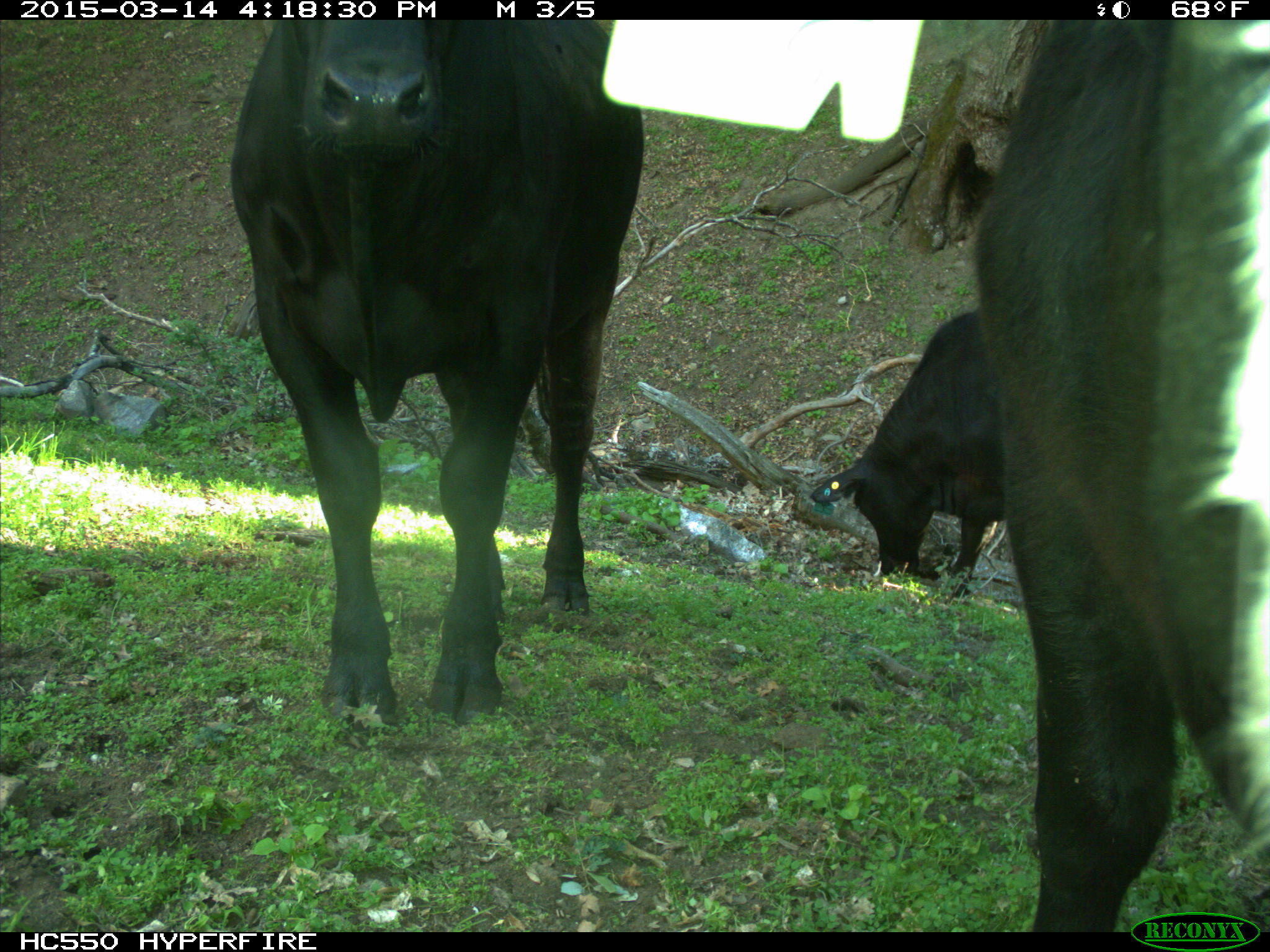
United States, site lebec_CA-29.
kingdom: Animalia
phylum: Chordata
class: Mammalia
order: Artiodactyla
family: Bovidae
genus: Bos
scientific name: Bos taurus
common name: domestic cow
Bos taurus (domestic cow).